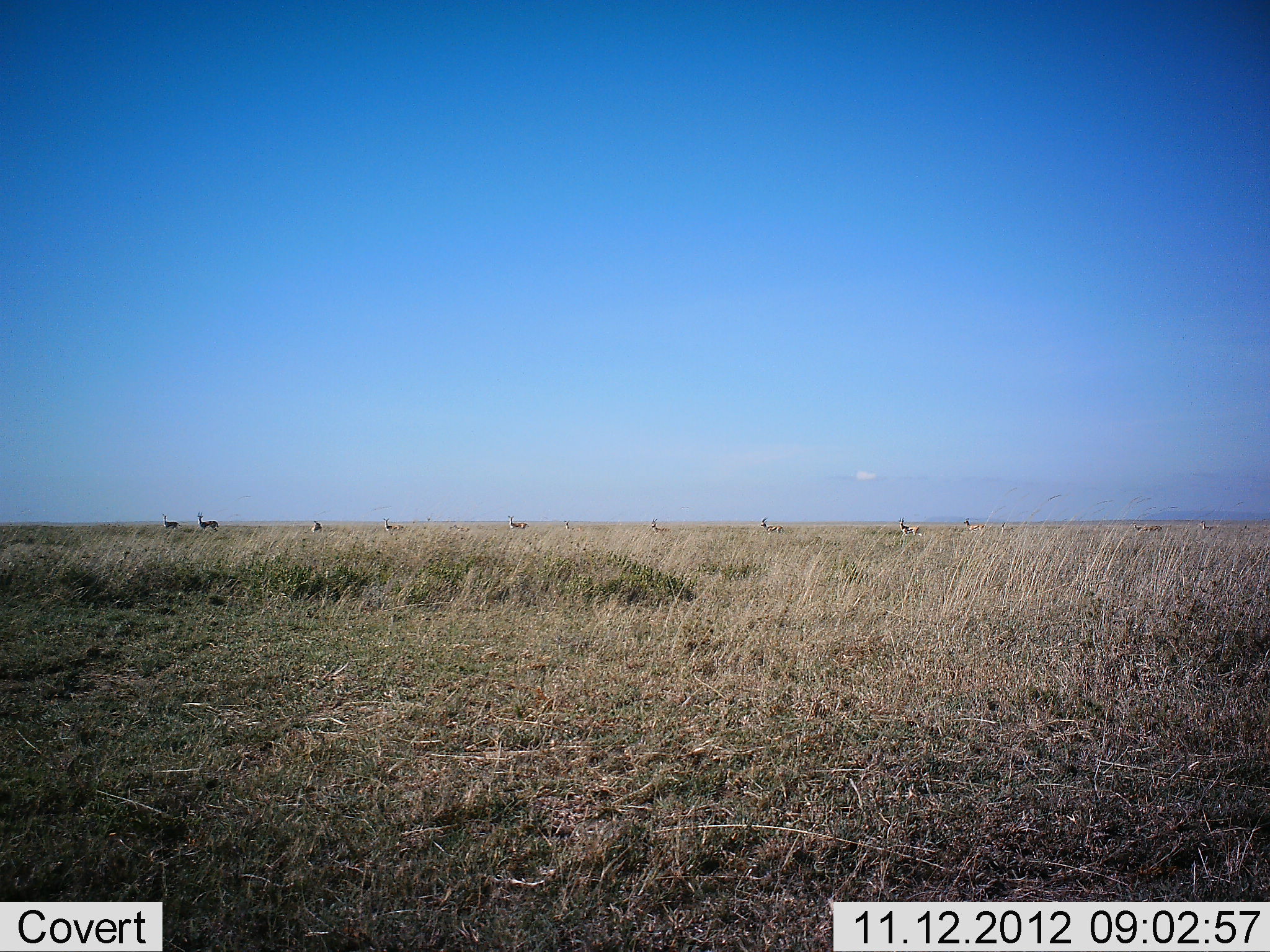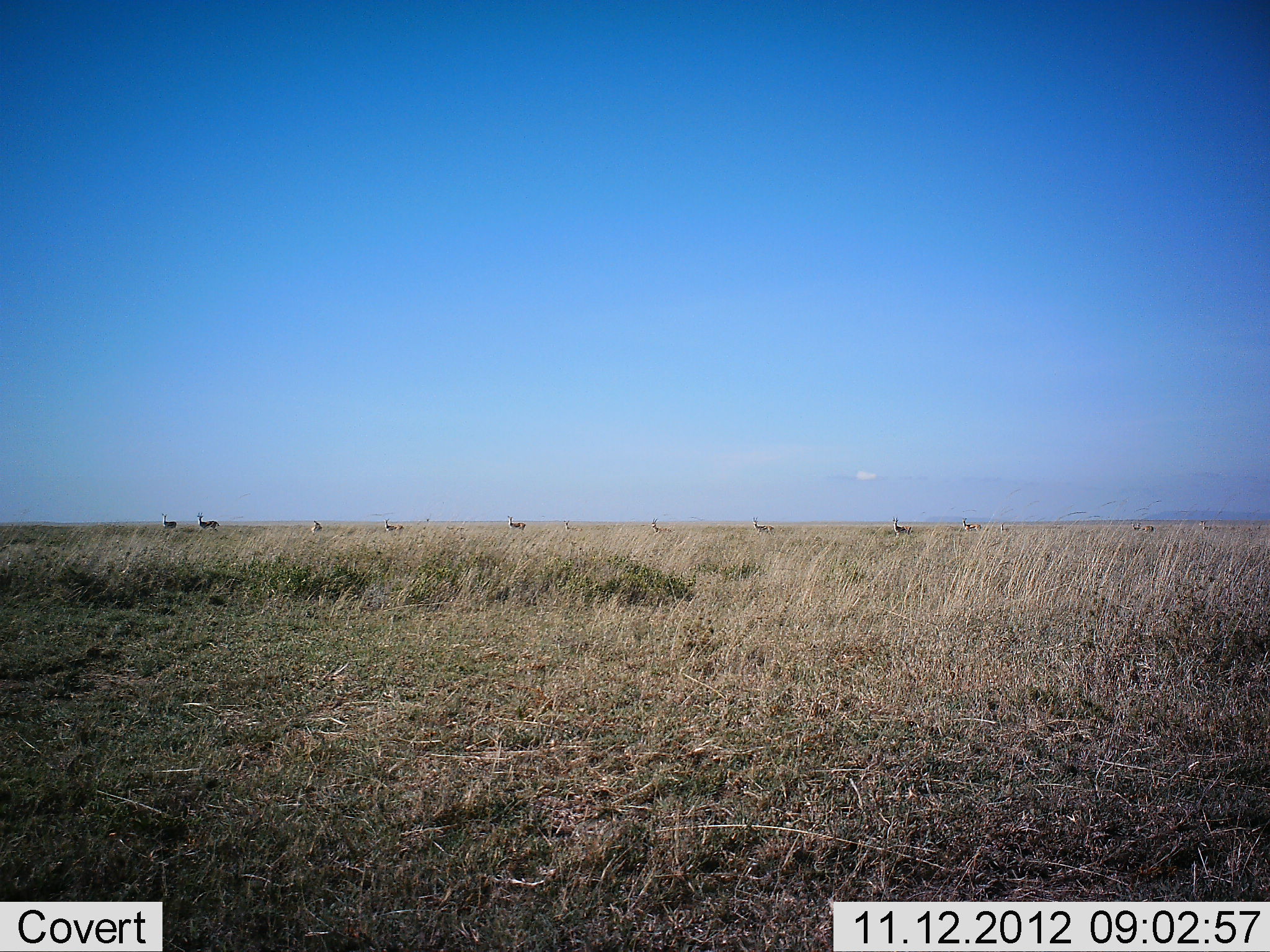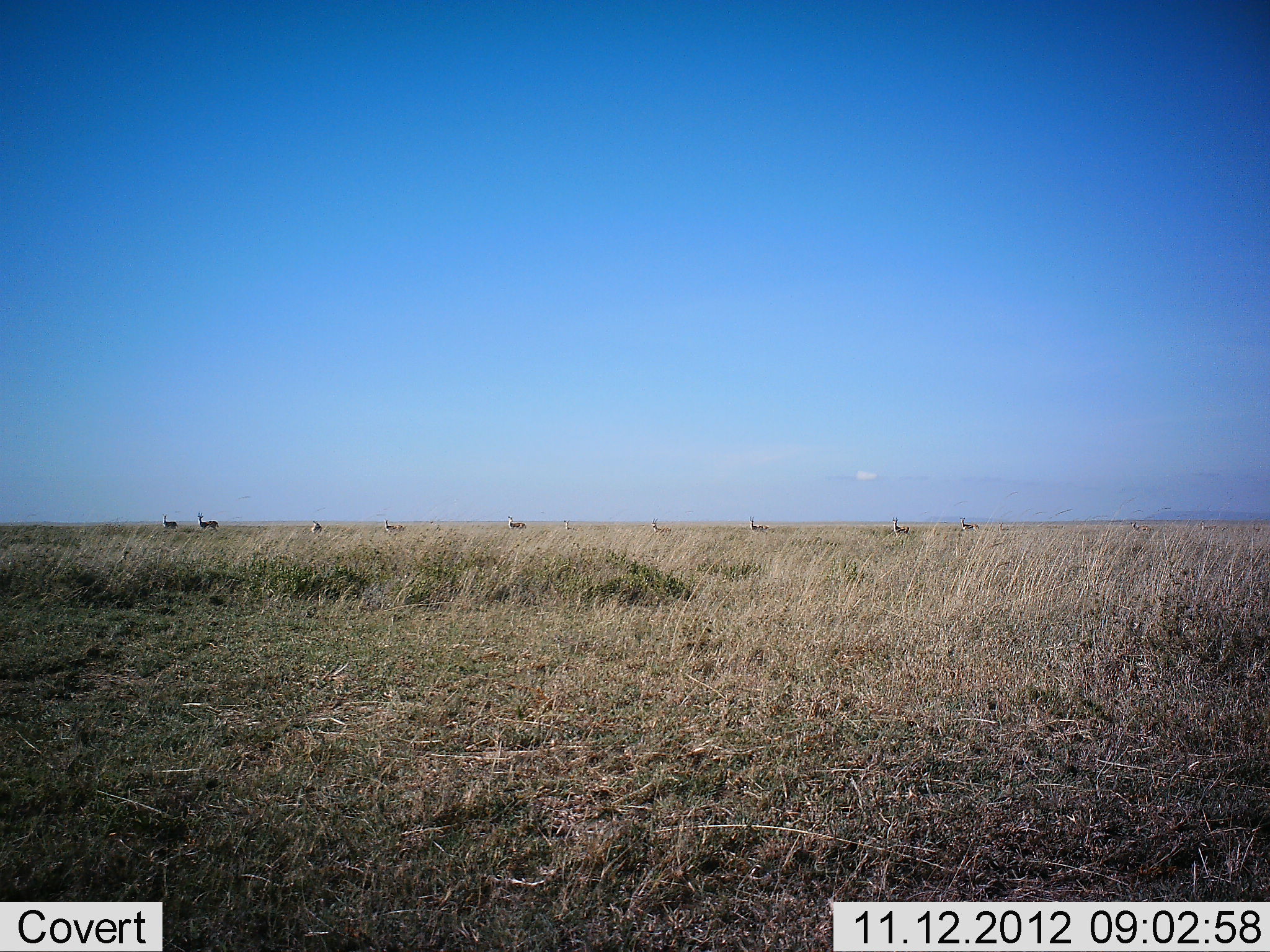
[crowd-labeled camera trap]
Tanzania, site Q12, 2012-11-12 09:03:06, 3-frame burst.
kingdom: Animalia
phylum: Chordata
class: Mammalia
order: Artiodactyla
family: Bovidae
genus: Eudorcas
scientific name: Eudorcas thomsonii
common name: thomson's gazelle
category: gazellethomsons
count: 11-50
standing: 80%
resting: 0%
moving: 40%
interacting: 0%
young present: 0%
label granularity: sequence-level